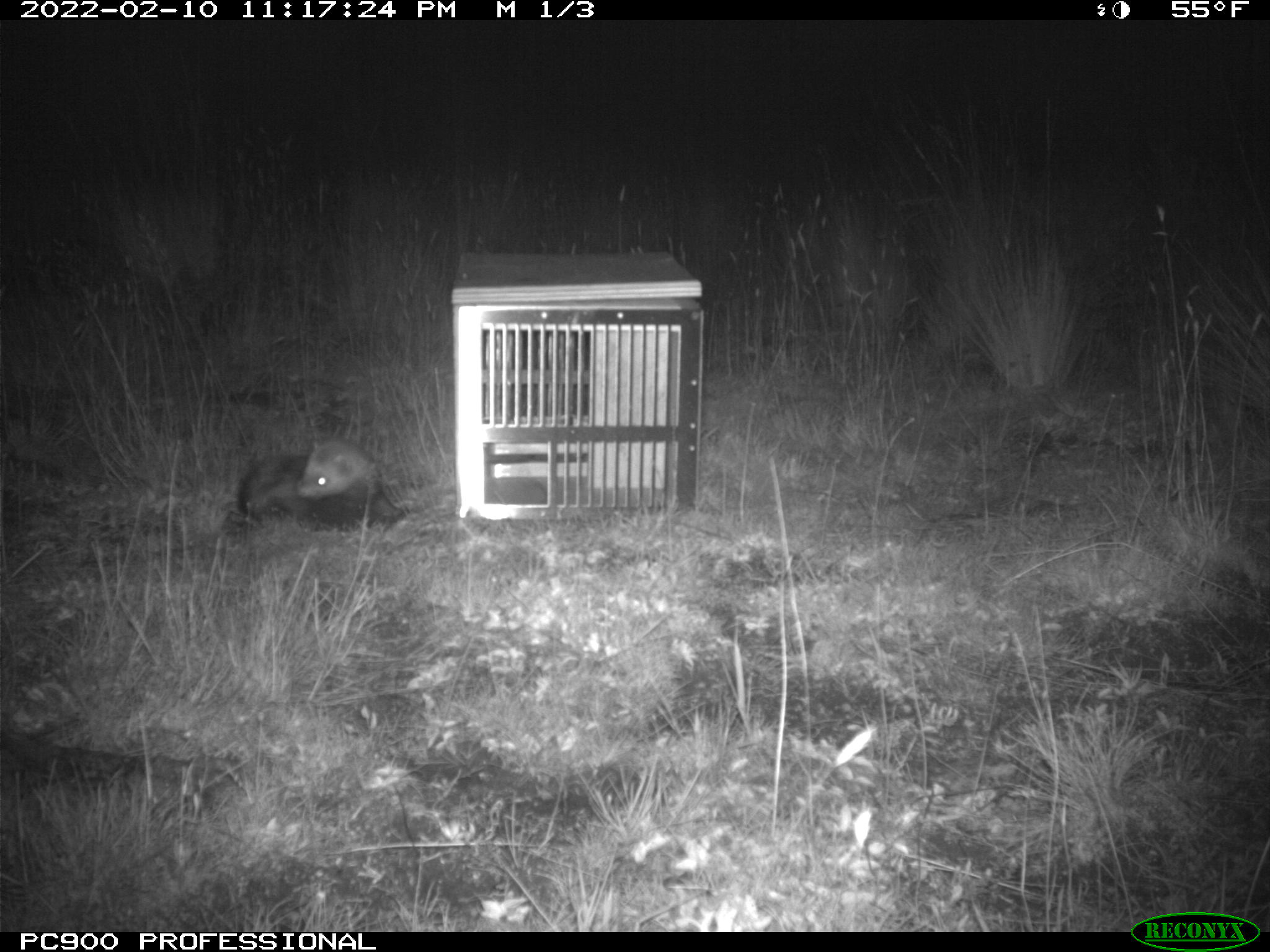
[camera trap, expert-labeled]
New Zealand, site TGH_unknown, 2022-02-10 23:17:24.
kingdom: Animalia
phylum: Chordata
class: Mammalia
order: Carnivora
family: Mustelidae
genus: Mustela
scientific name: Mustela furo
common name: ferret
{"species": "ferret (Mustela furo)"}